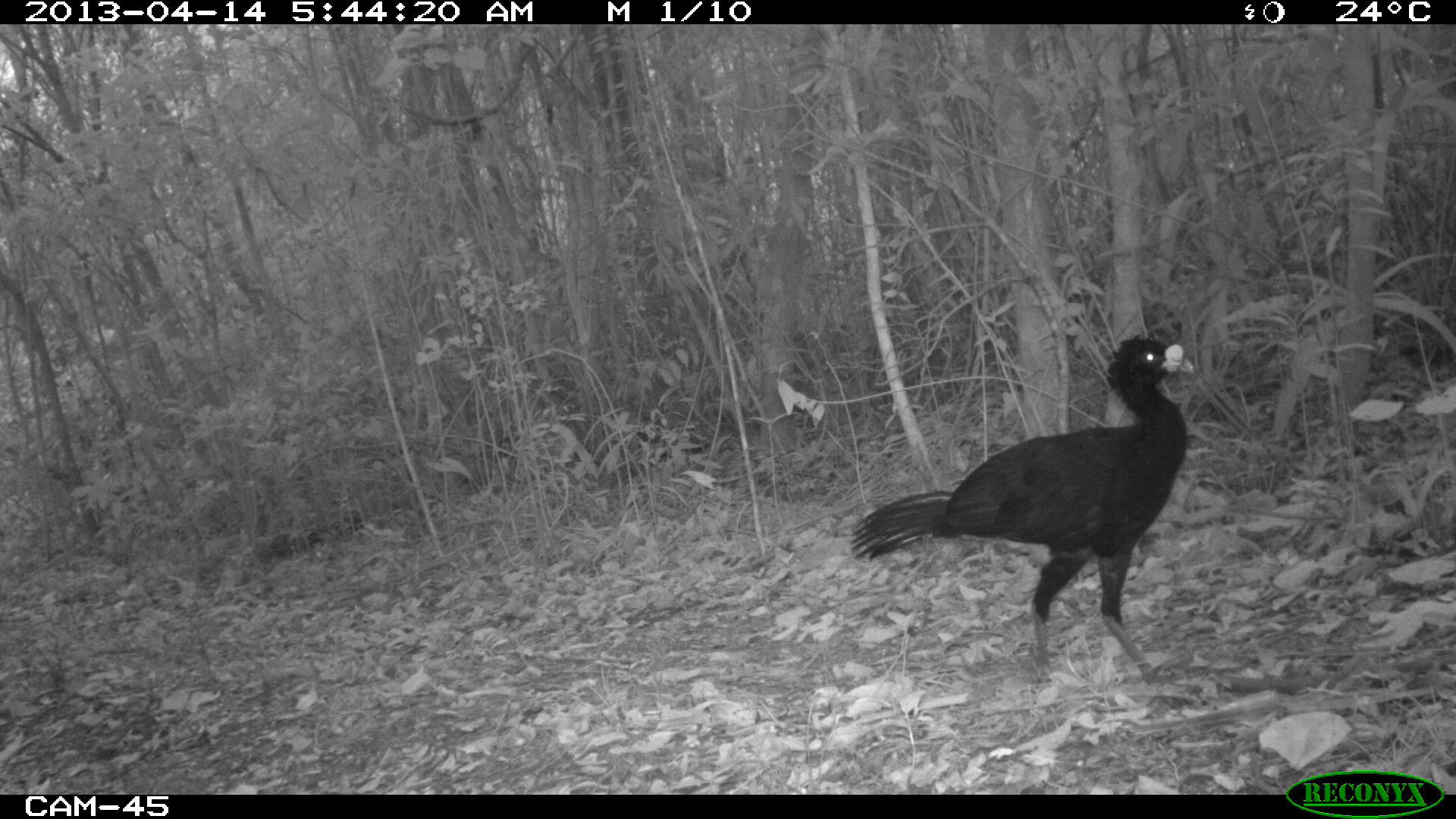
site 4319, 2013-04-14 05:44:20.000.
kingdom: Animalia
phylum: Chordata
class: Aves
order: Galliformes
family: Cracidae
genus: Crax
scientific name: Crax rubra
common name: great curassow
Crax rubra (great curassow), count 1, sex male.